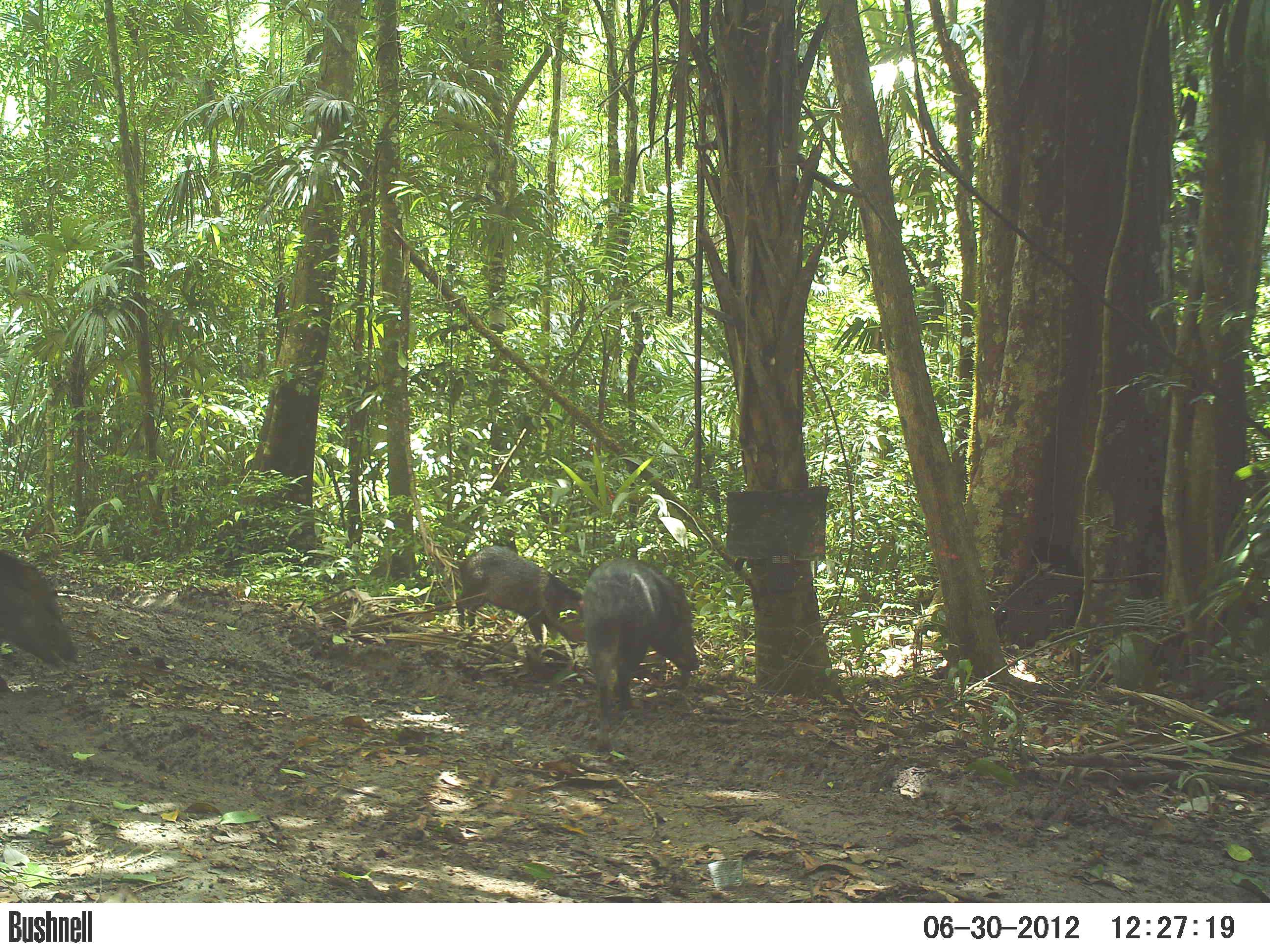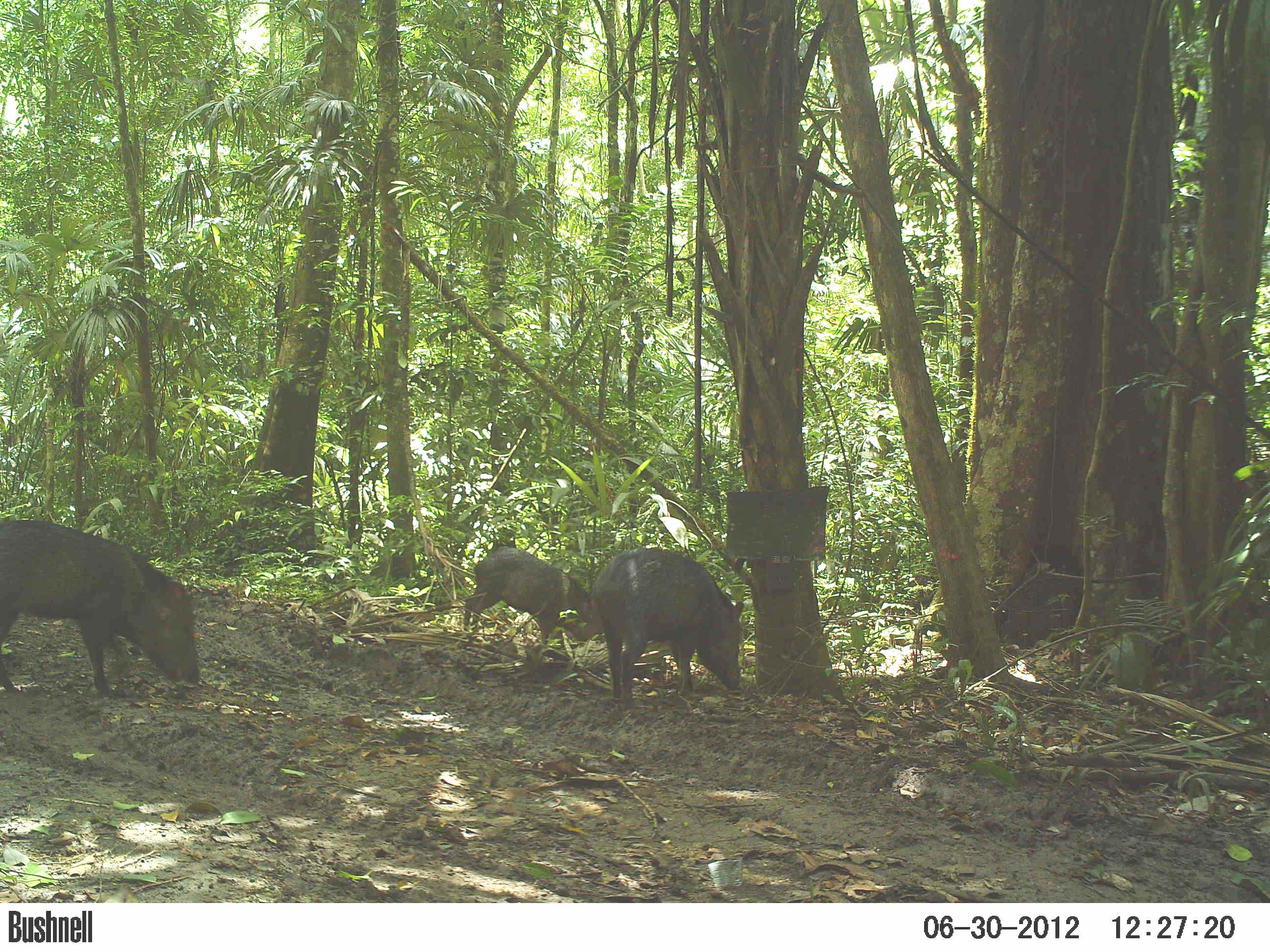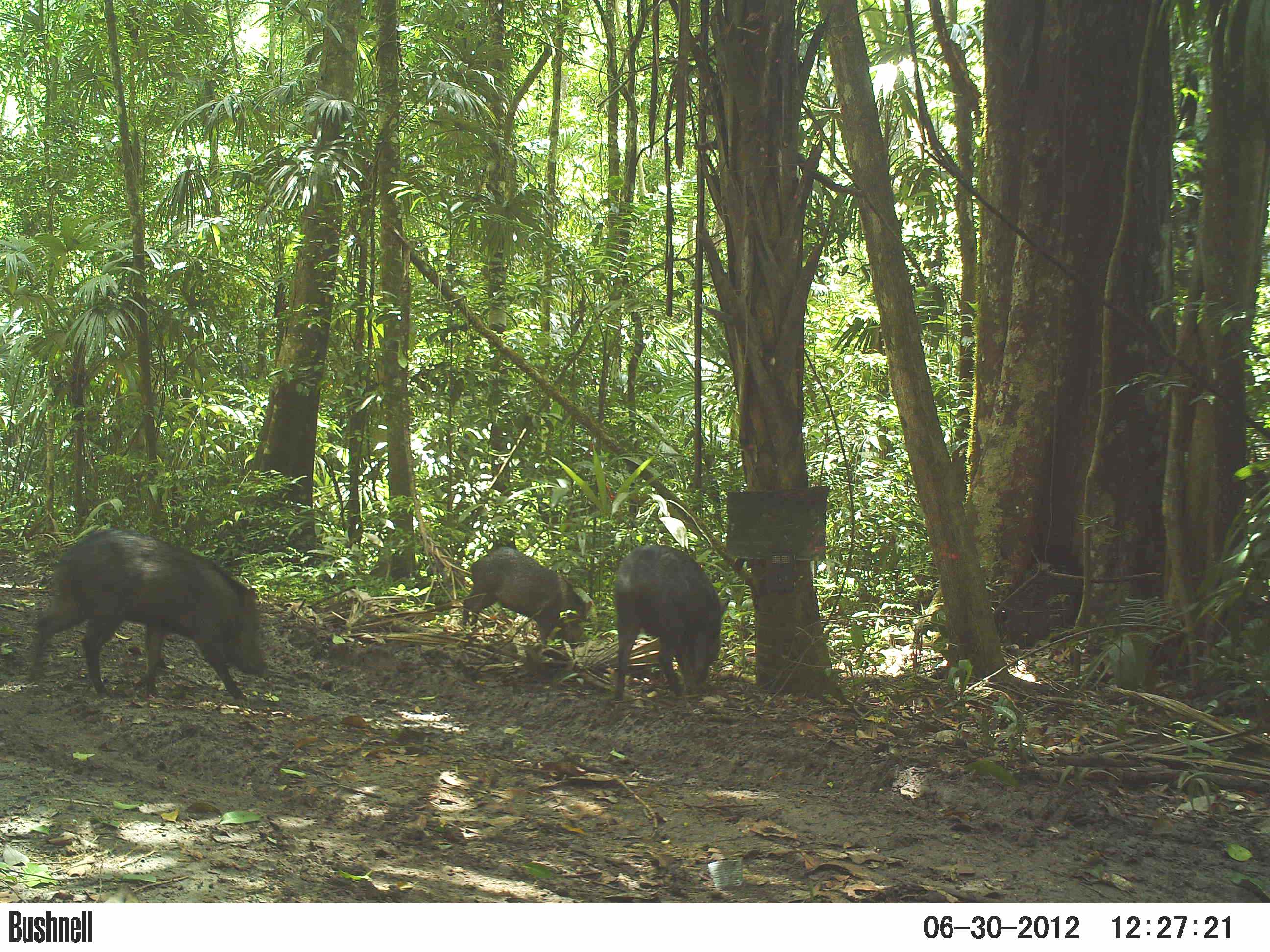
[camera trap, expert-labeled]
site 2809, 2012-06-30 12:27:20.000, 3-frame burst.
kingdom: Animalia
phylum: Chordata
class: Mammalia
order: Artiodactyla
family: Tayassuidae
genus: Pecari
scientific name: Pecari tajacu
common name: collared peccary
Pecari tajacu (collared peccary), count 14, age adult.